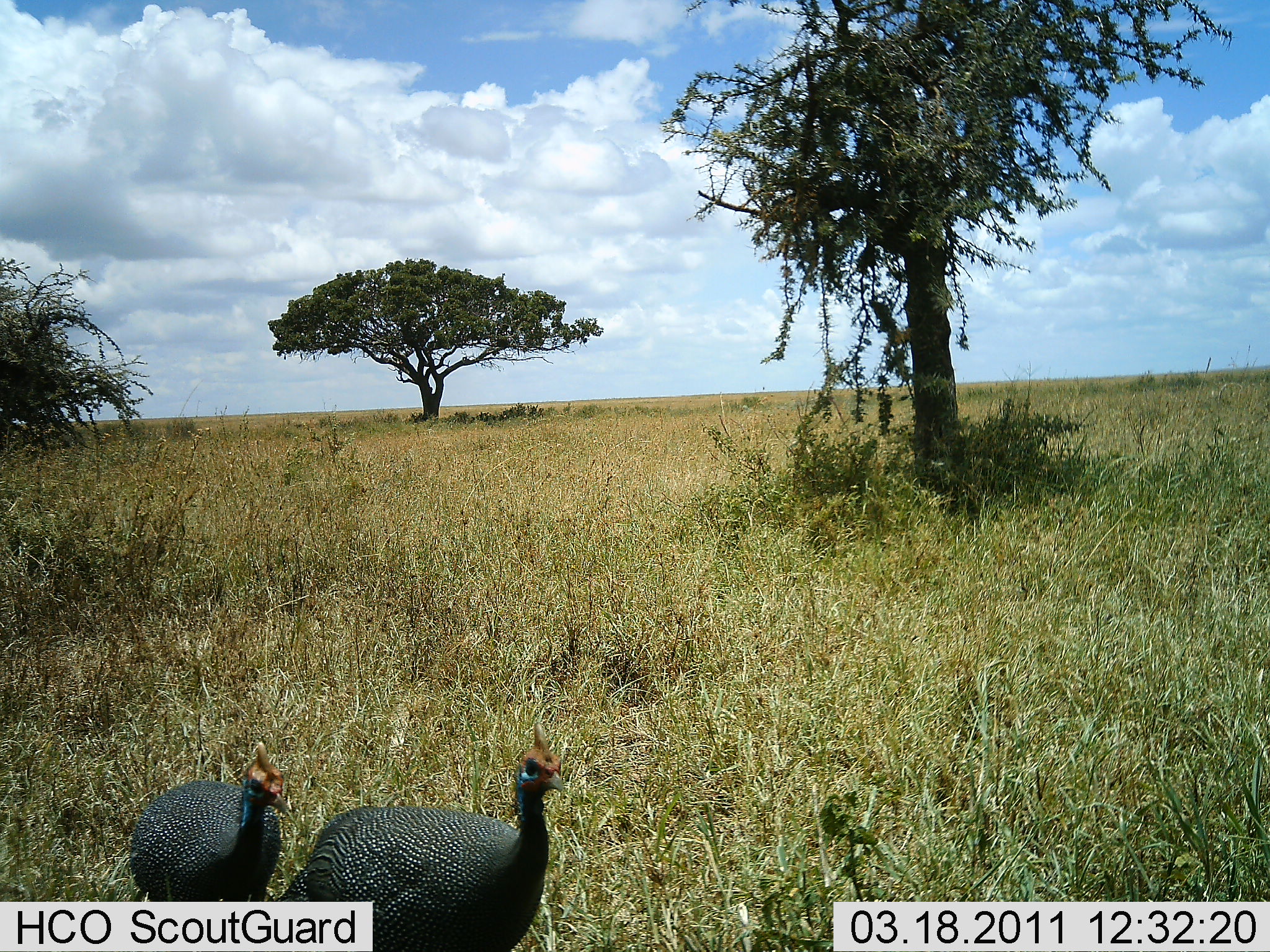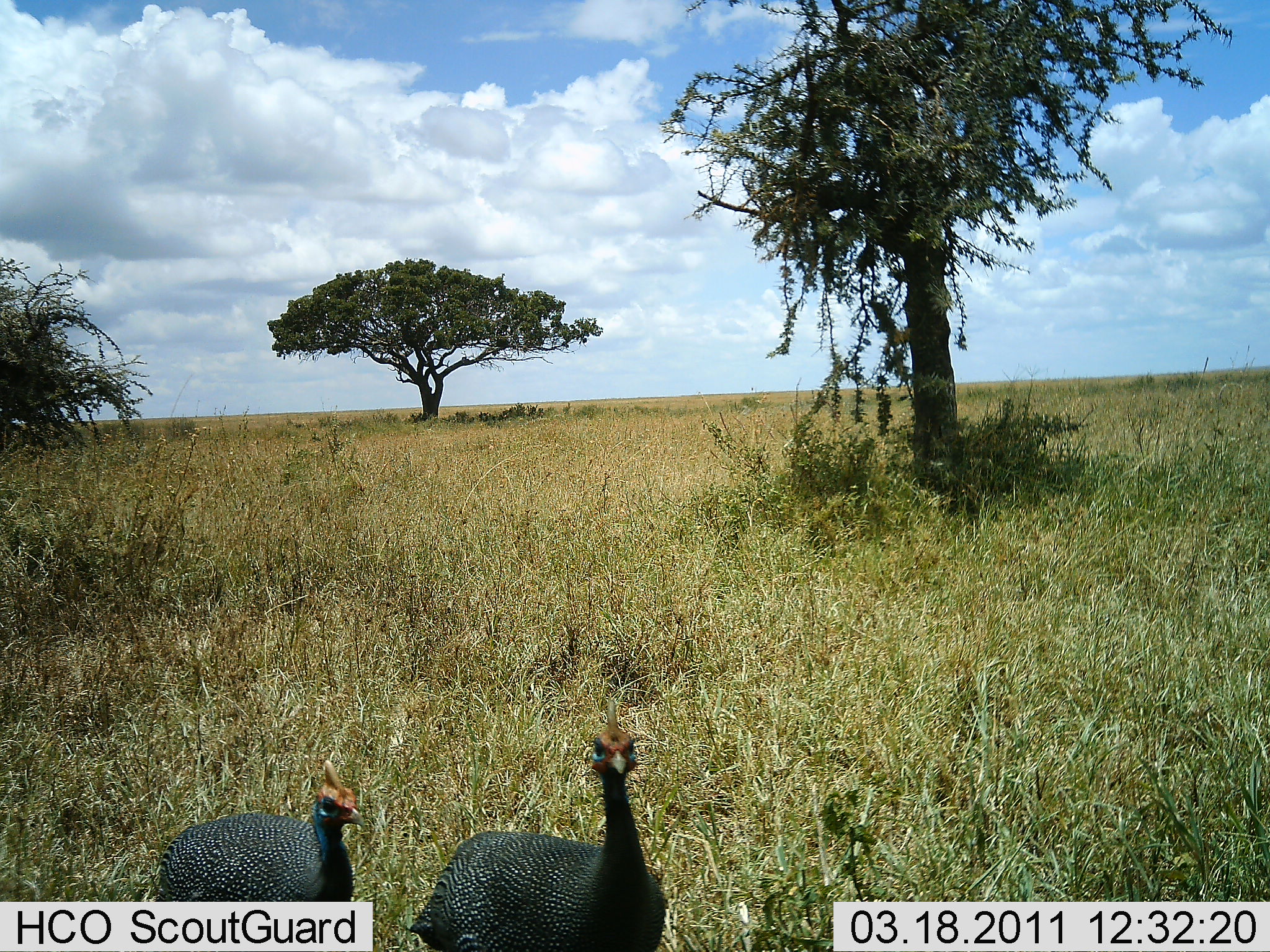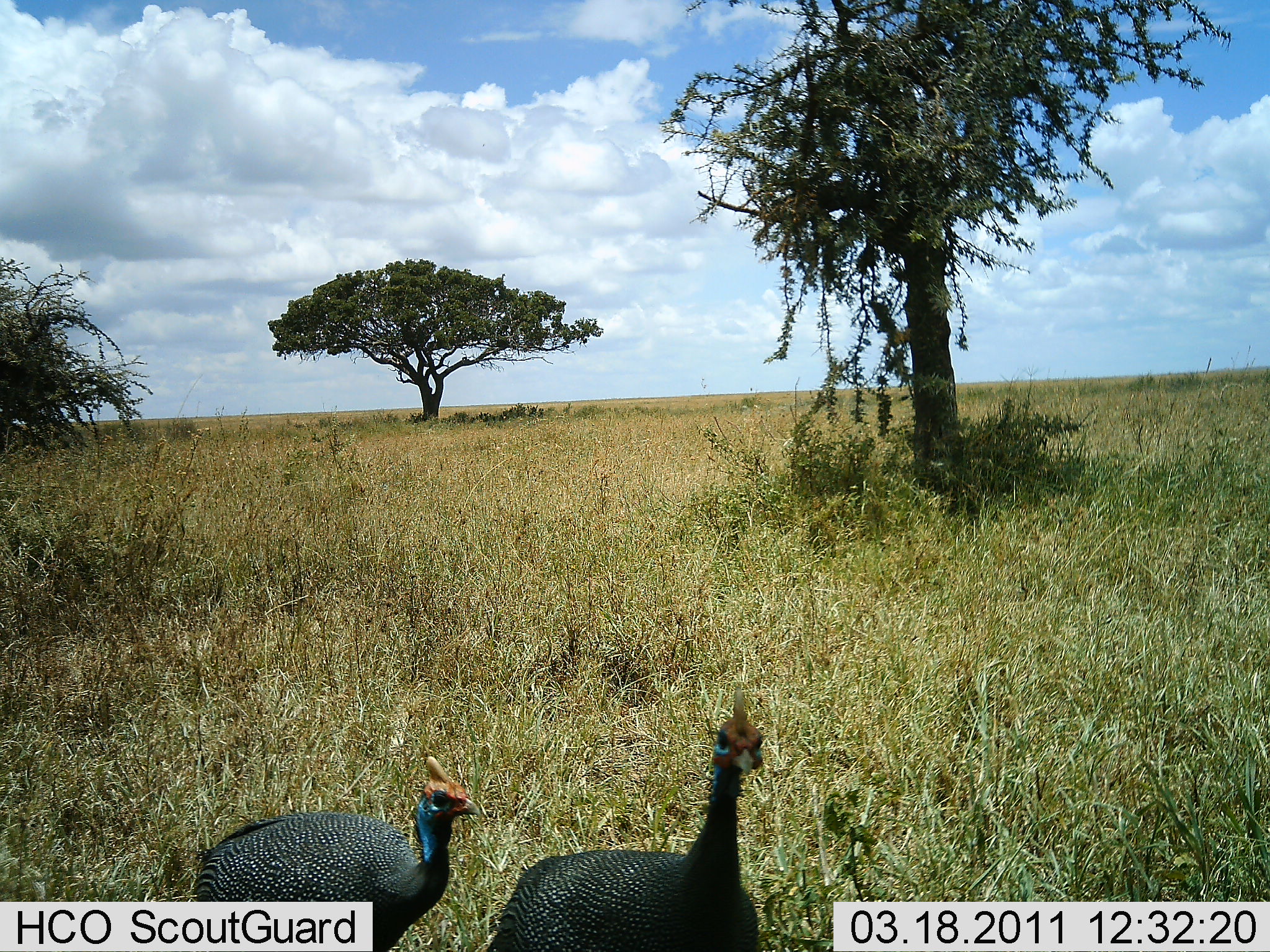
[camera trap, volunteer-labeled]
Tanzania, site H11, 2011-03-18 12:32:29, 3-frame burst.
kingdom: Animalia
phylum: Chordata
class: Aves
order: Galliformes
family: Numididae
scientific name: Numididae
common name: guinea fowl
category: guineafowl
Guineafowl (guinea fowl) (Numididae), count 2. Behavior (volunteer vote fractions): standing 21%, resting 0%, moving 79%, interacting 0%. Young present (vote fraction): 0%. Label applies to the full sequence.